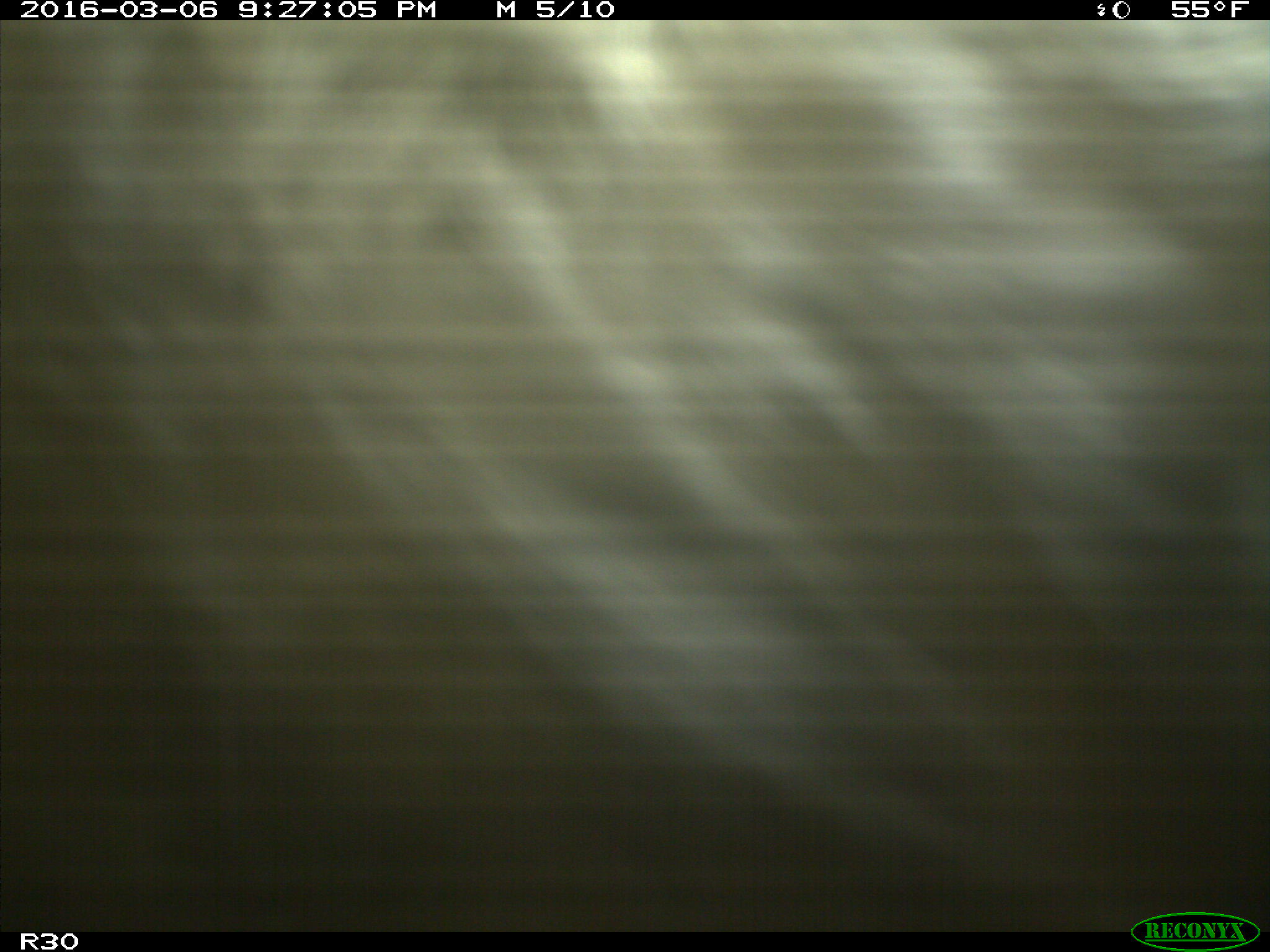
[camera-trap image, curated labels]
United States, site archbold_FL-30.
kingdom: Animalia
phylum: Chordata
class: Mammalia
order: Artiodactyla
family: Bovidae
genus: Bos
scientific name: Bos taurus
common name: domestic cow